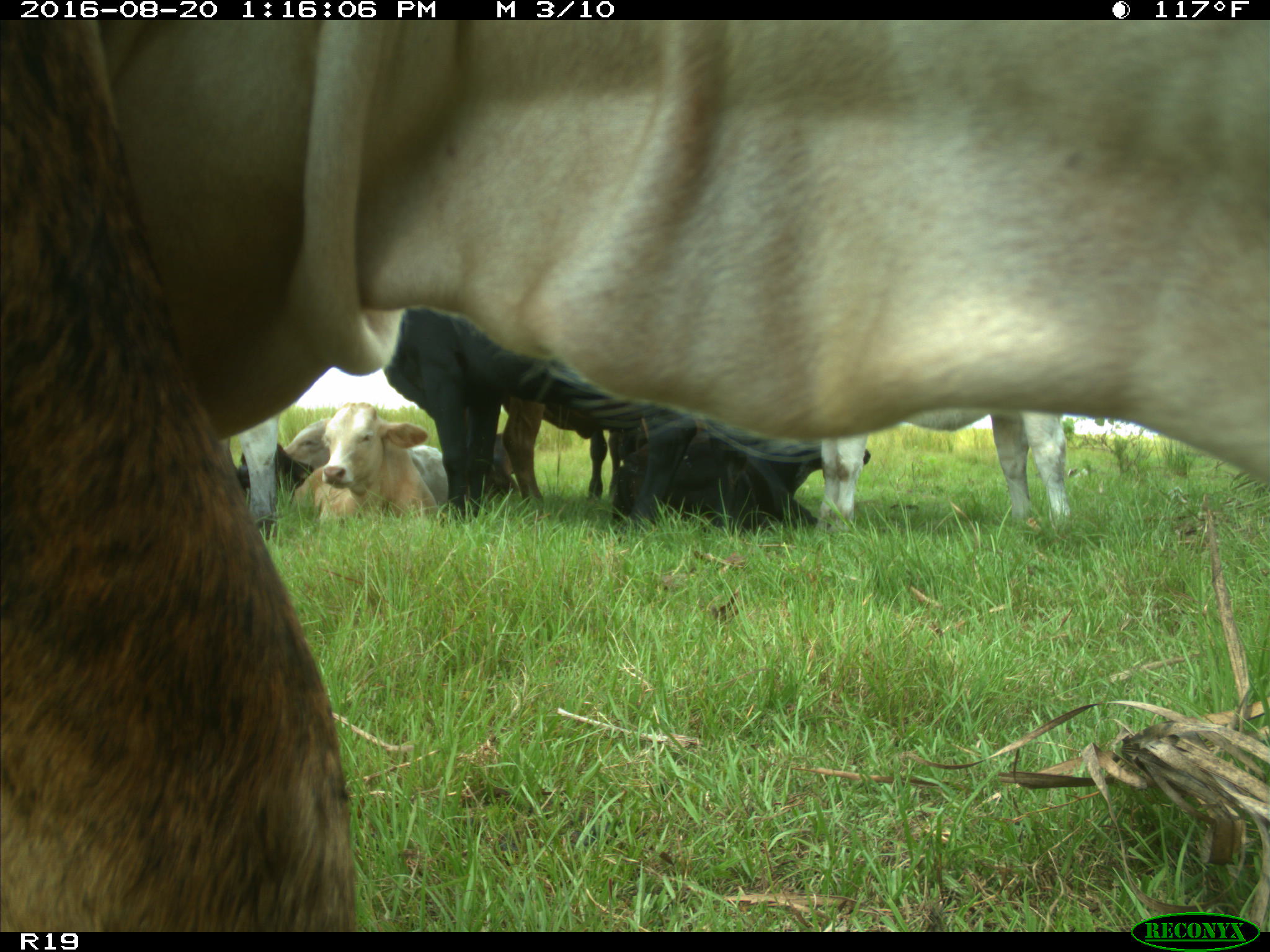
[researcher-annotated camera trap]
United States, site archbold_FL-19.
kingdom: Animalia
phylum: Chordata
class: Mammalia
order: Artiodactyla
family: Bovidae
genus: Bos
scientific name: Bos taurus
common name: domestic cow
Bos taurus (domestic cow).